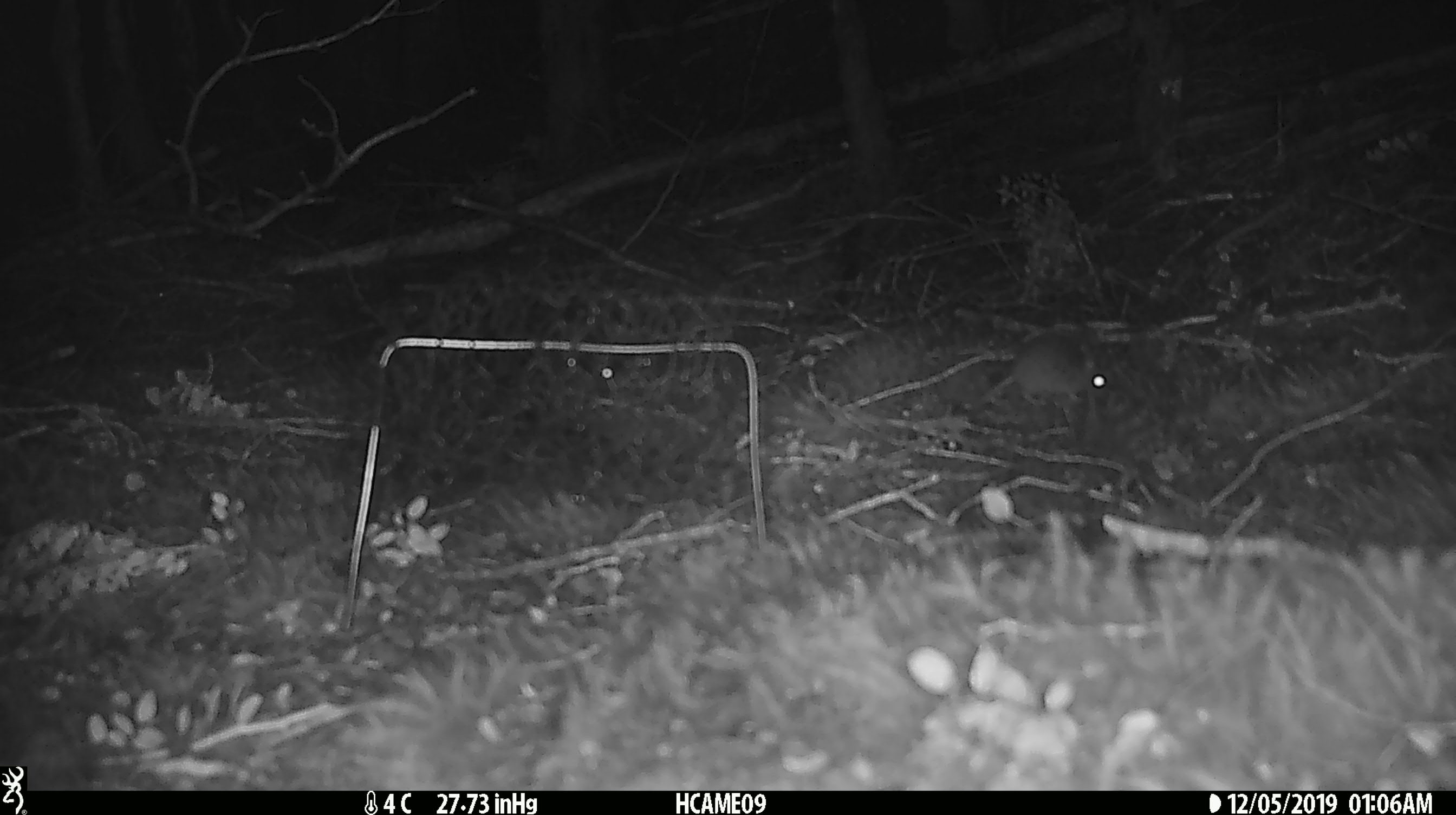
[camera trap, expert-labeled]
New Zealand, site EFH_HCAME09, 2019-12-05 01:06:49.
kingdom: Animalia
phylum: Chordata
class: Mammalia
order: Rodentia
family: Muridae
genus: Mus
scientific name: Mus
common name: mouse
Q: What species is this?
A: Mouse (Mus).